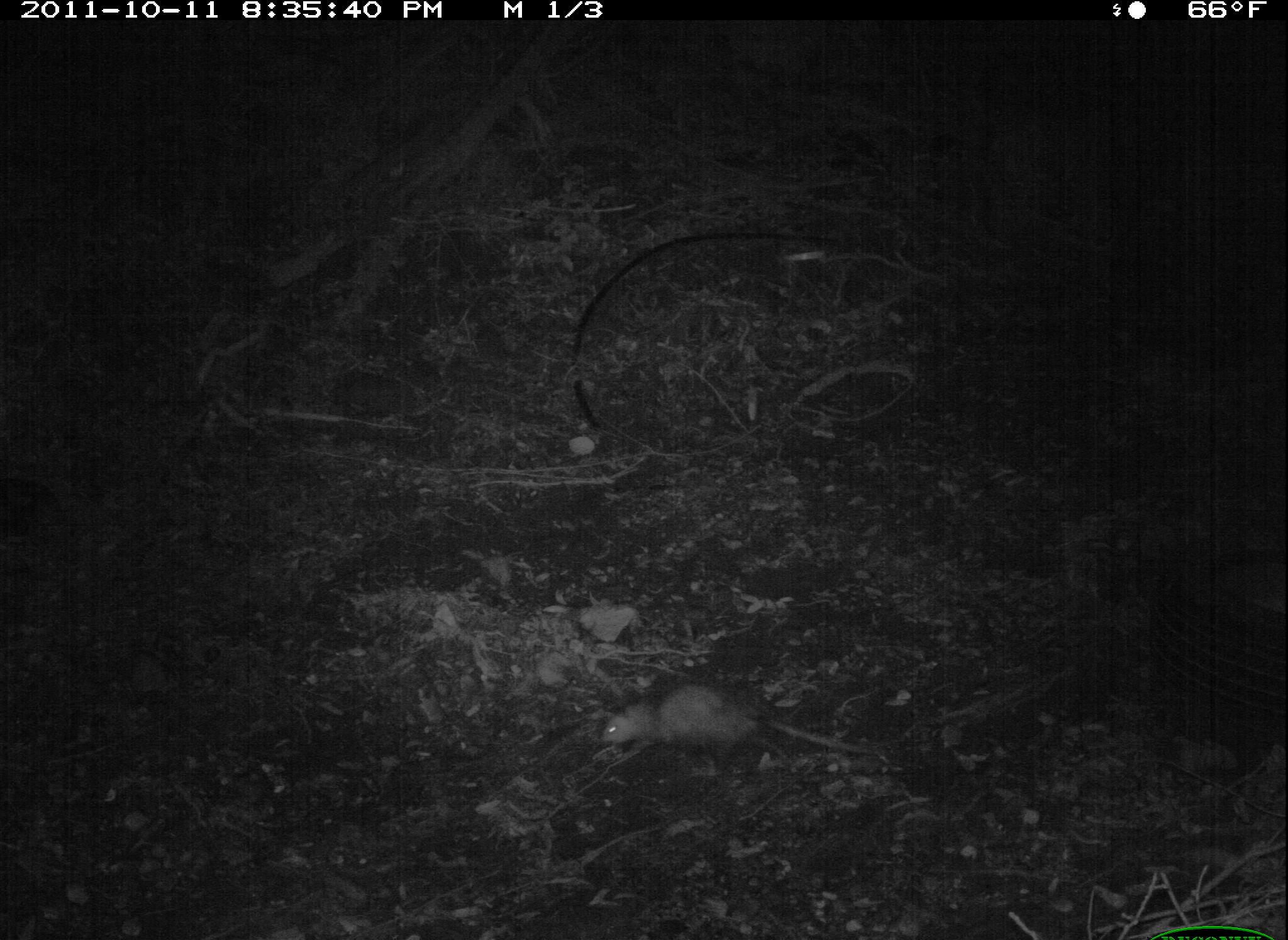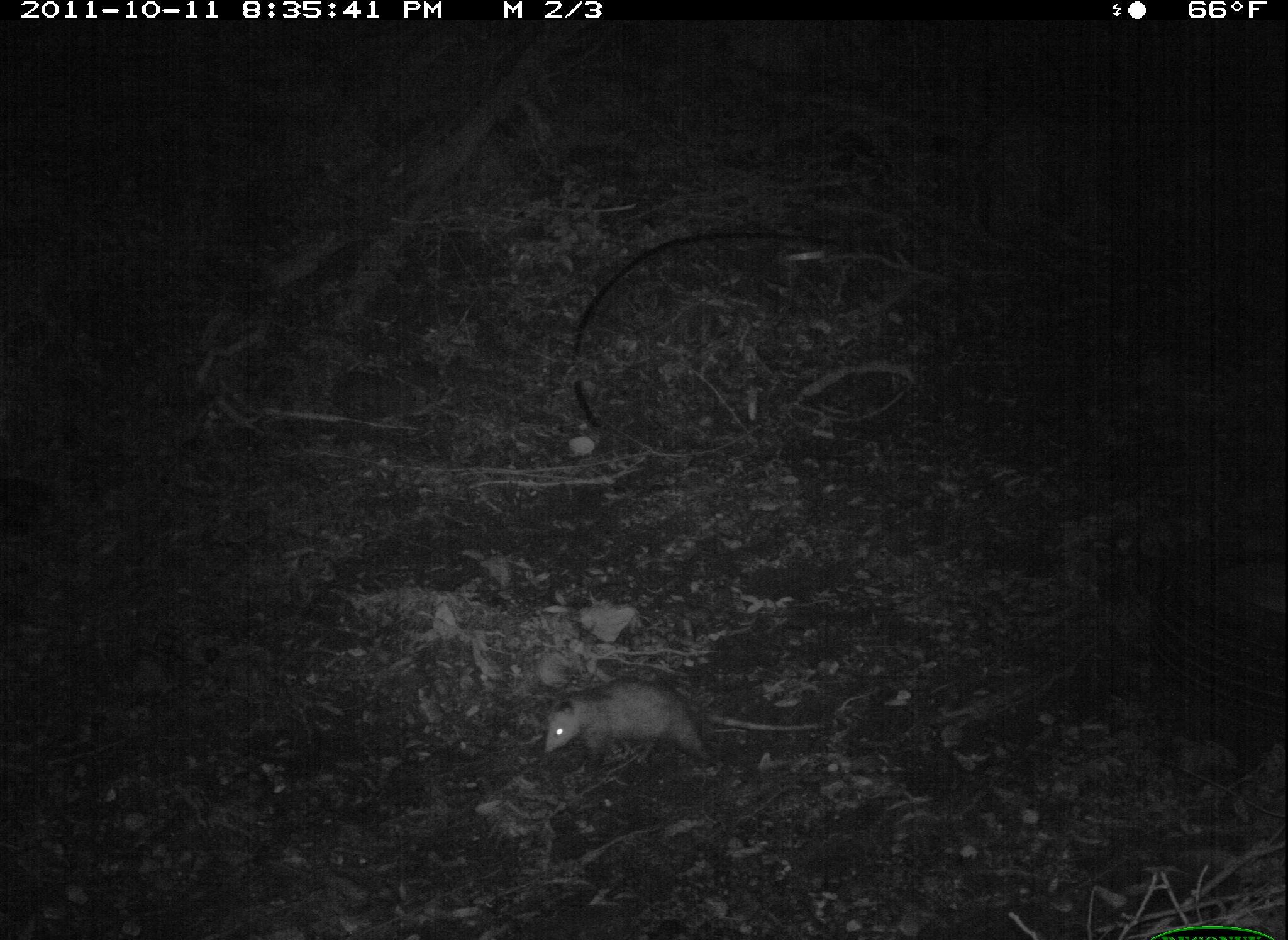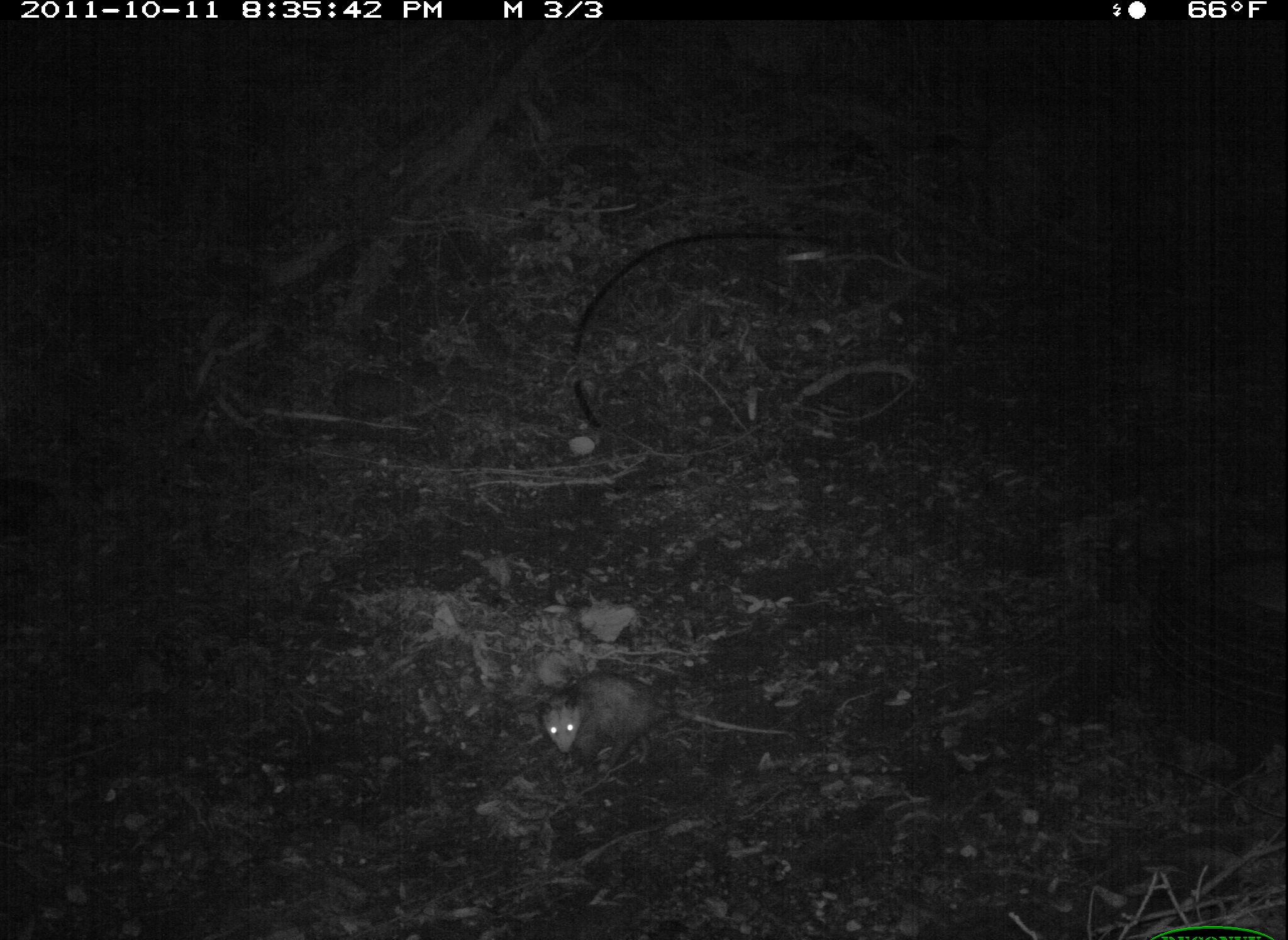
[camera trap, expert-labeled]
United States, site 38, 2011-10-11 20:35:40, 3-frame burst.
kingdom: Animalia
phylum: Chordata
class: Mammalia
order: Didelphimorphia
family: Didelphidae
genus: Didelphis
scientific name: Didelphis virginiana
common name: virginia opossum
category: opossum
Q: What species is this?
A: Opossum (virginia opossum) (Didelphis virginiana).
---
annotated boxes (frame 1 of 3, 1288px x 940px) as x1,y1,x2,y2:
opossum: 599,678,882,791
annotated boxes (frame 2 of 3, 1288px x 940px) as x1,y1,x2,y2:
opossum: 535,676,828,781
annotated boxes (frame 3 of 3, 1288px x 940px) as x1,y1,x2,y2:
opossum: 523,660,784,778